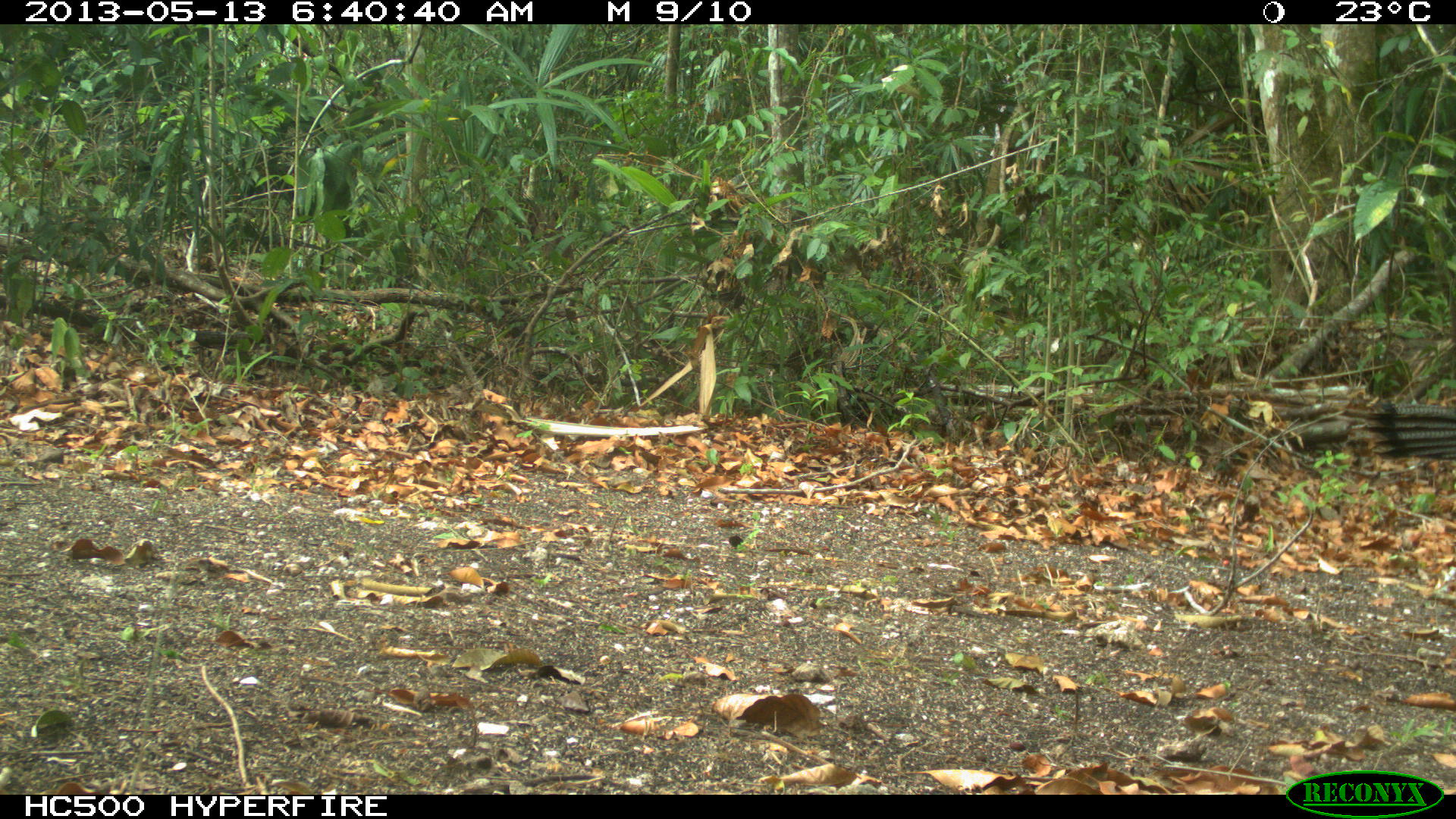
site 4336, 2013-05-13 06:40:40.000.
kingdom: Animalia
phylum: Chordata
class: Aves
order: Galliformes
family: Phasianidae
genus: Meleagris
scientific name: Meleagris ocellata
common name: ocellated turkey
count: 1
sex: female